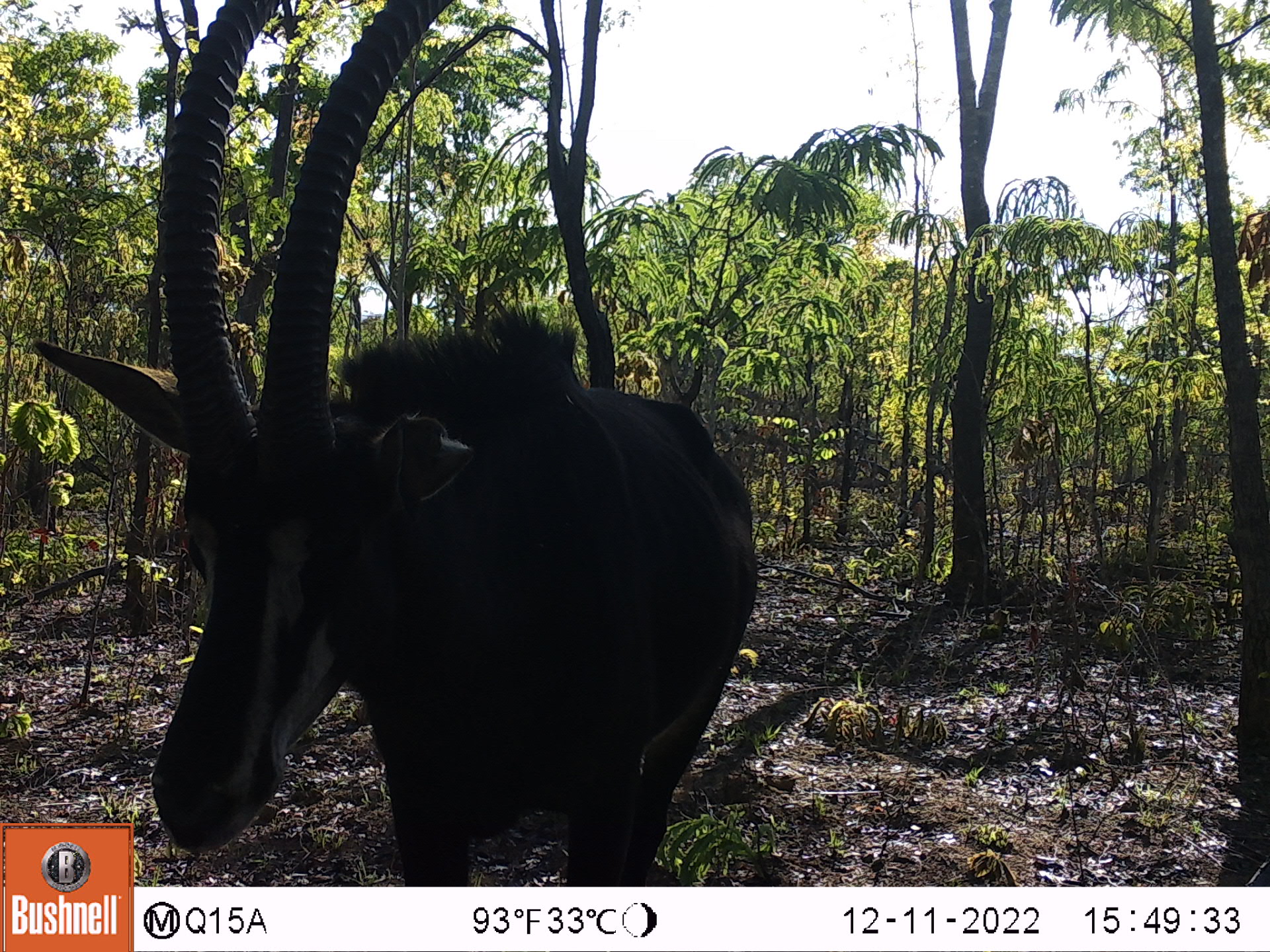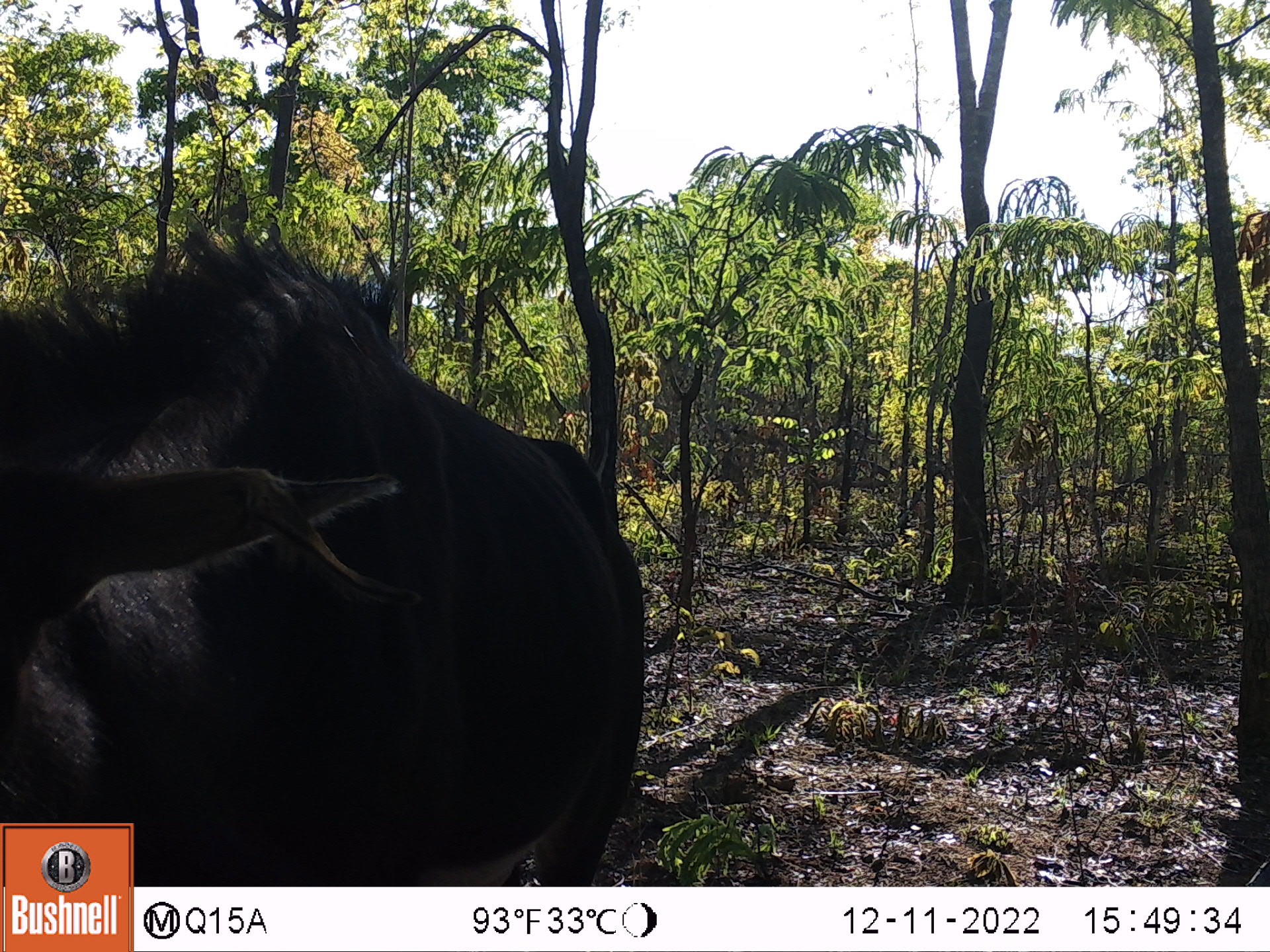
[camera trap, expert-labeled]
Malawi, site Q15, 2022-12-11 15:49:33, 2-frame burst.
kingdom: Animalia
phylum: Chordata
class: Mammalia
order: Artiodactyla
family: Bovidae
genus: Hippotragus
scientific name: Hippotragus niger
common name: sable antelope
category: sable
Sable (sable antelope) (Hippotragus niger), count 1.